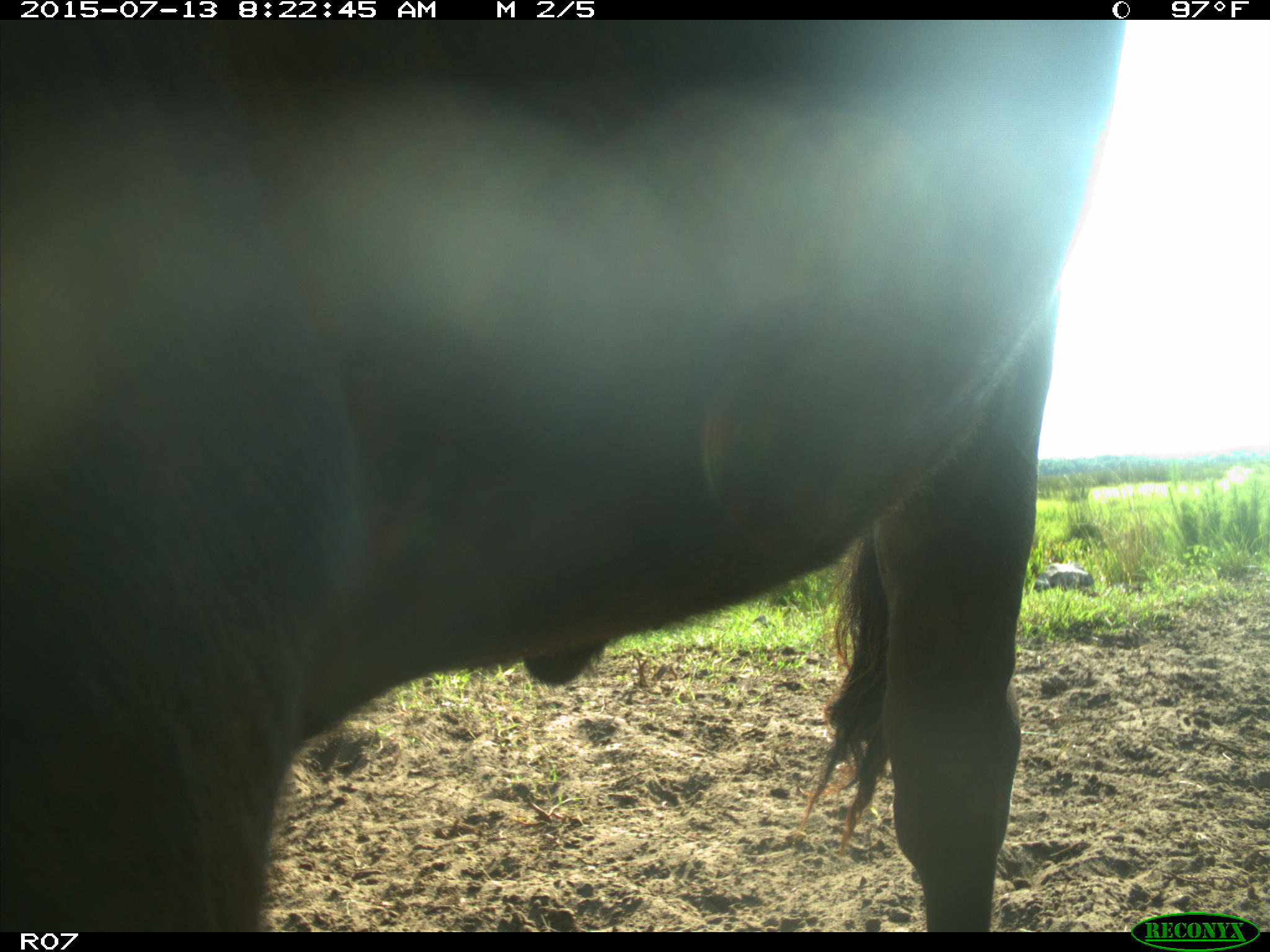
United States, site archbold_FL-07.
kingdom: Animalia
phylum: Chordata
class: Mammalia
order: Artiodactyla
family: Bovidae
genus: Bos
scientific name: Bos taurus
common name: domestic cow